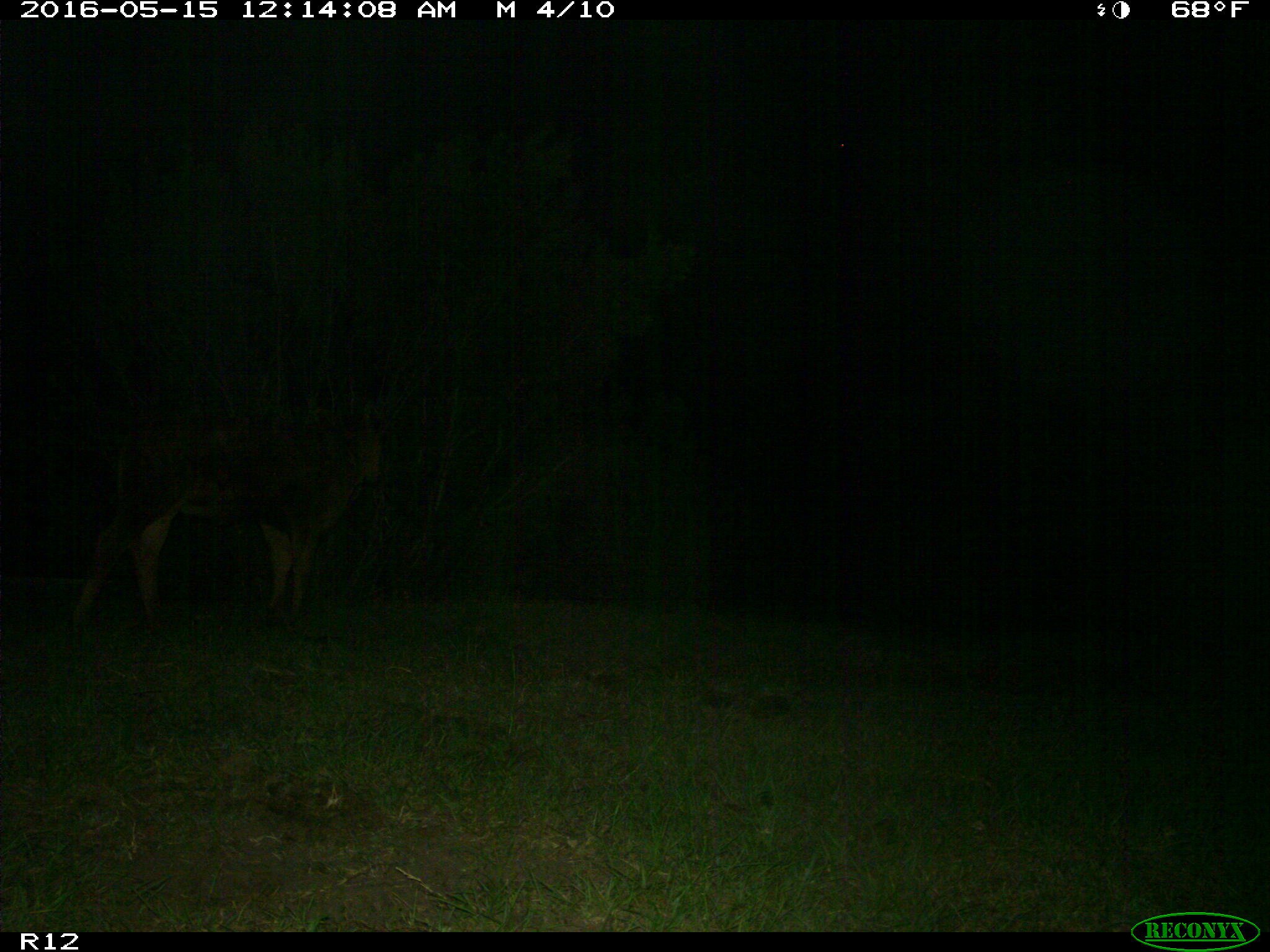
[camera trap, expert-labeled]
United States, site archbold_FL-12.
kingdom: Animalia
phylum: Chordata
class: Mammalia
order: Artiodactyla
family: Bovidae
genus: Bos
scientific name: Bos taurus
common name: domestic cow